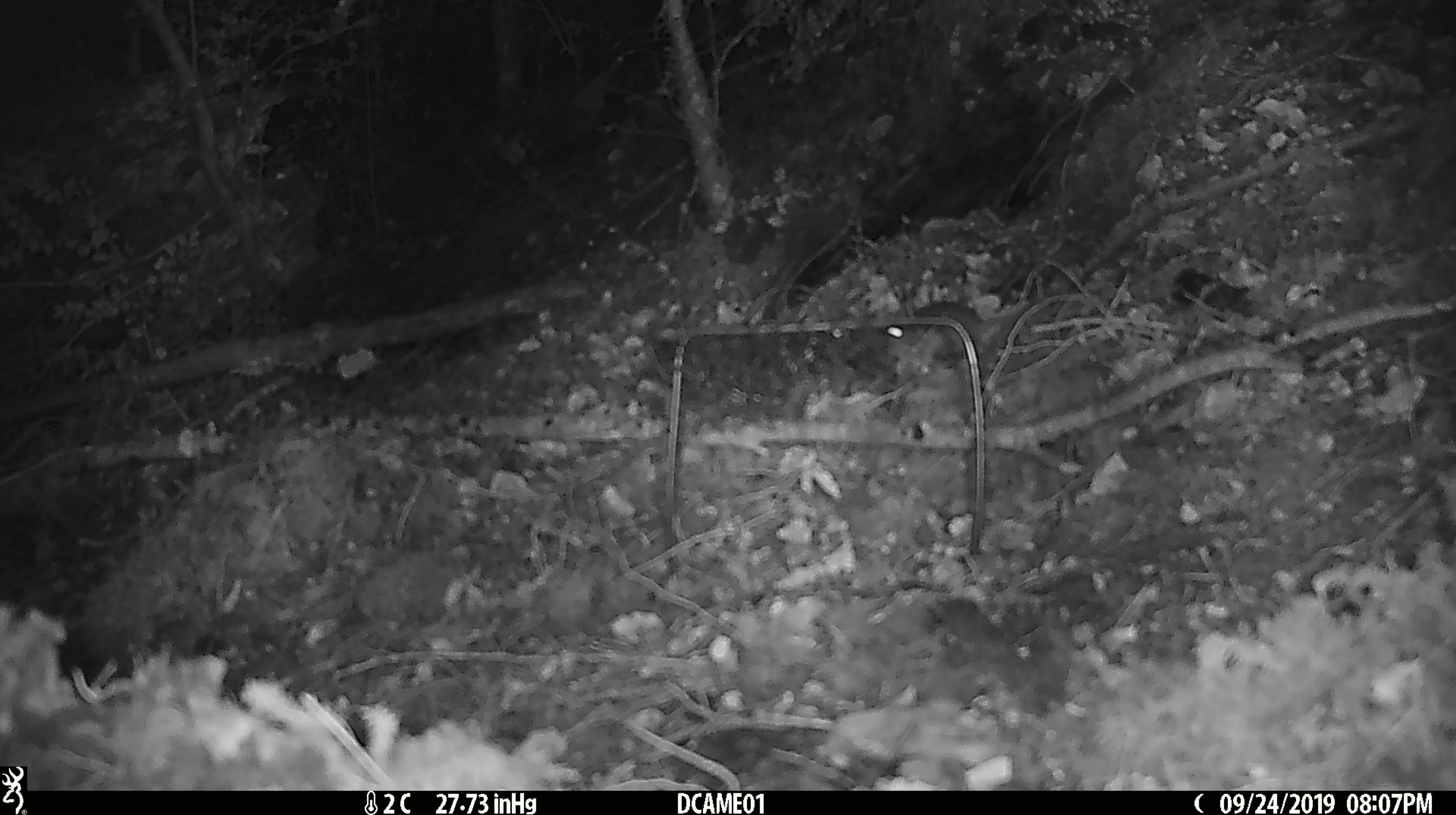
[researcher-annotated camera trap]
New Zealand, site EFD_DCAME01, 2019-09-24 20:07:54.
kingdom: Animalia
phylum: Chordata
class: Mammalia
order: Rodentia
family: Muridae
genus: Mus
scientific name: Mus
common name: mouse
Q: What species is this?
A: Mouse (Mus).